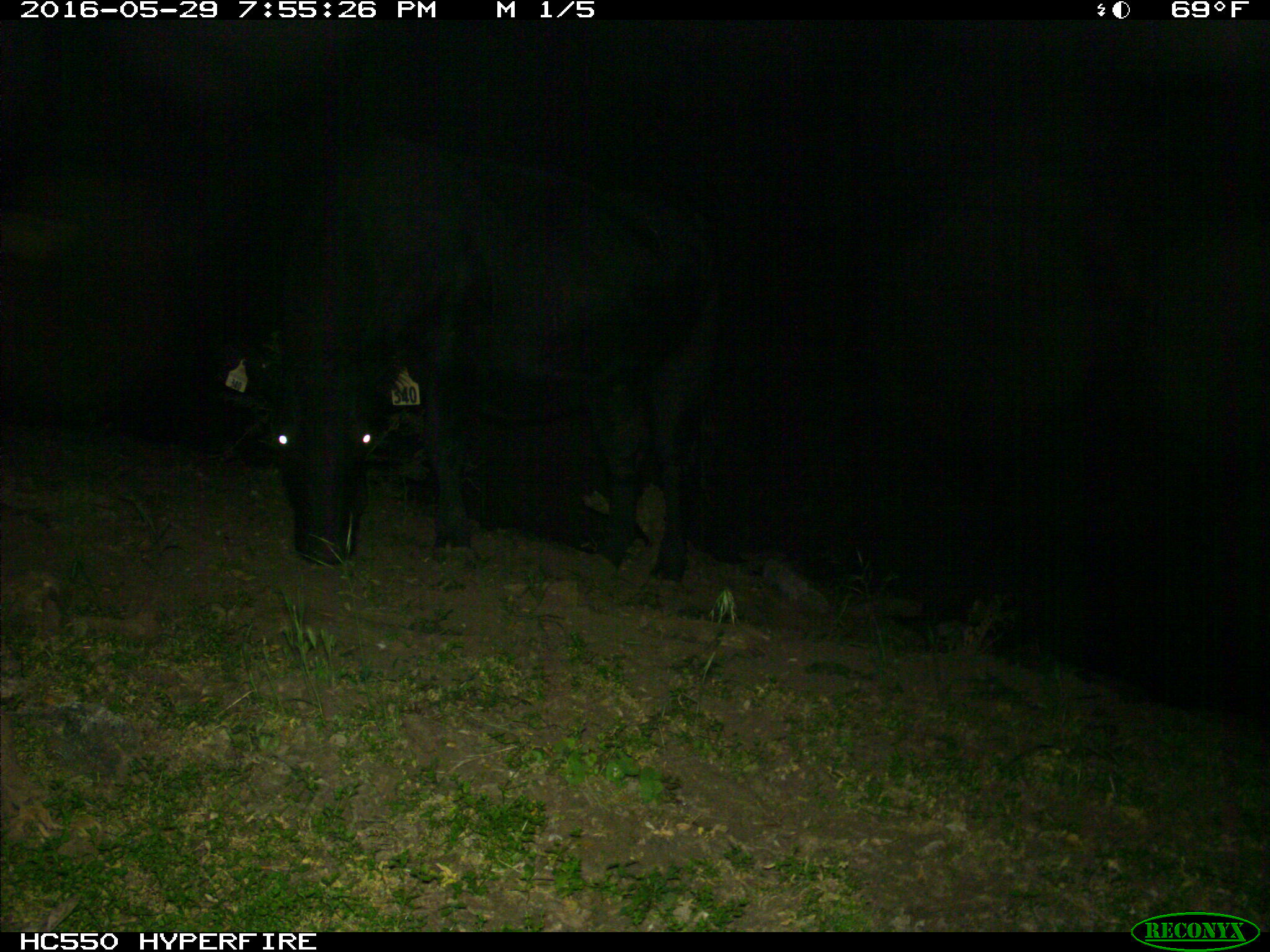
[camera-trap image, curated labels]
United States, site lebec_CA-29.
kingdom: Animalia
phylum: Chordata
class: Mammalia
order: Artiodactyla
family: Bovidae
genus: Bos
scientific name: Bos taurus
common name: domestic cow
Bos taurus (domestic cow).